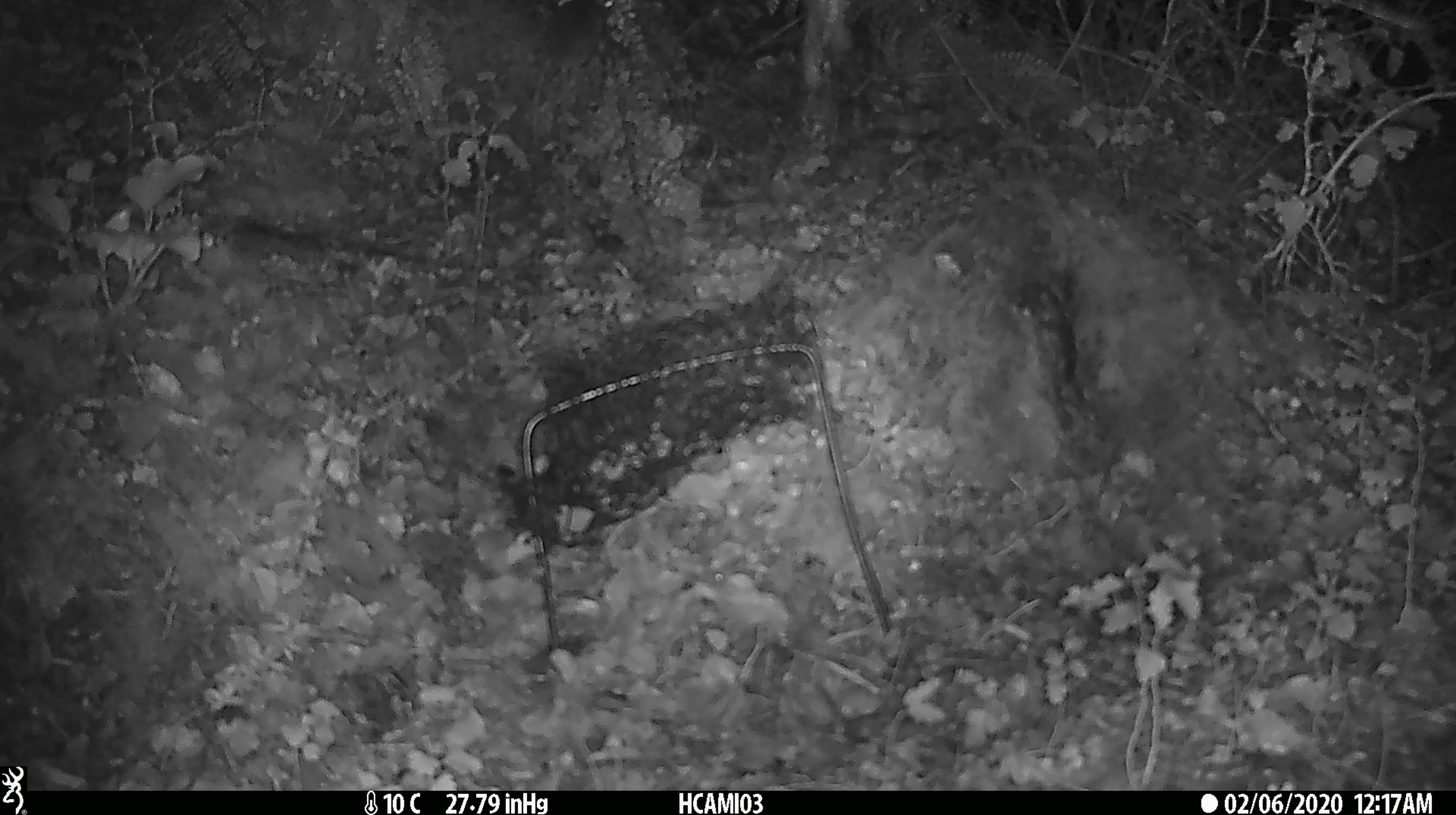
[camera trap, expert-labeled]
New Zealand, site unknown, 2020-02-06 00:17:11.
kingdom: Animalia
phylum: Chordata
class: Mammalia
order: Rodentia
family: Muridae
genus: Mus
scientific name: Mus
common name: mouse